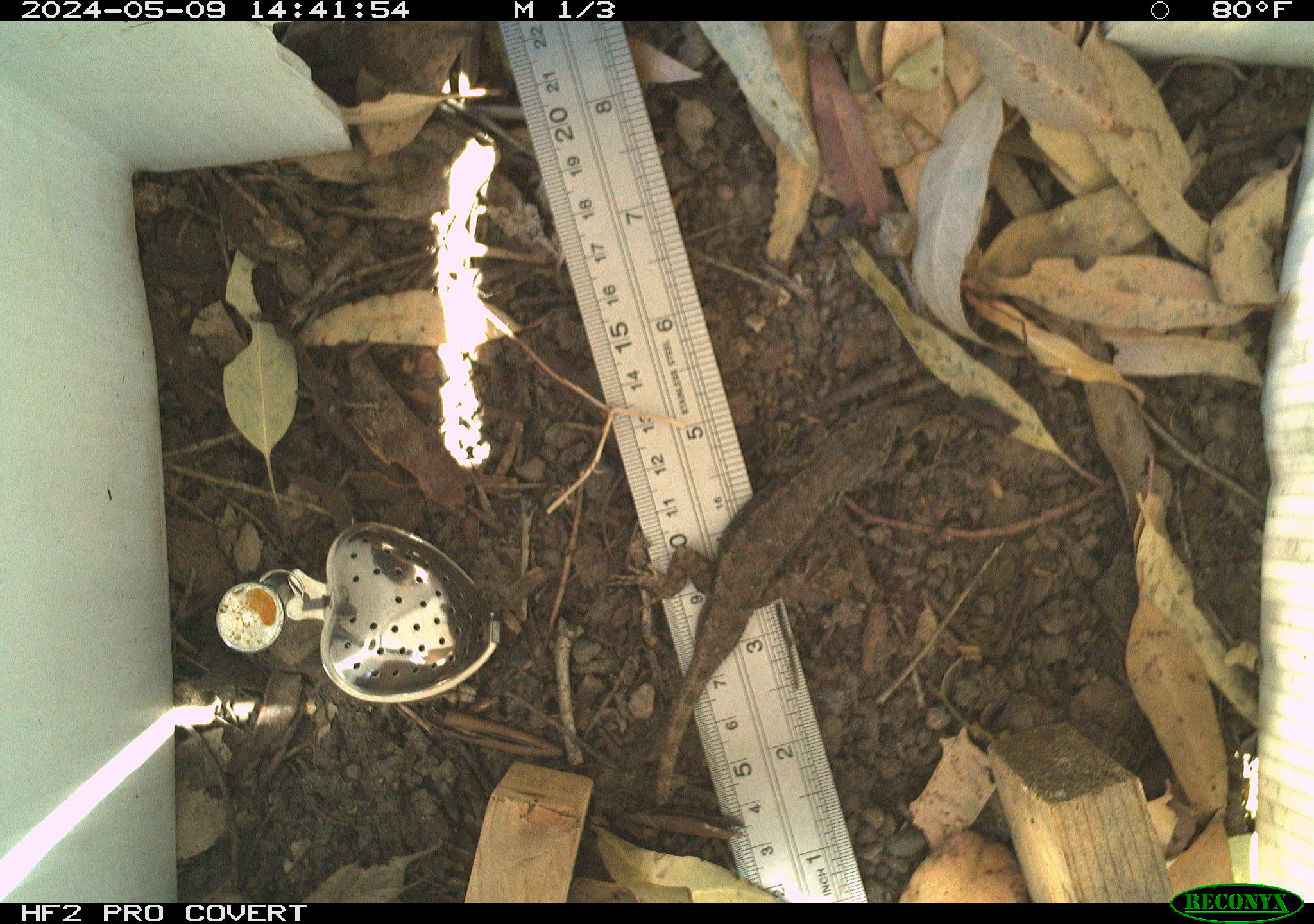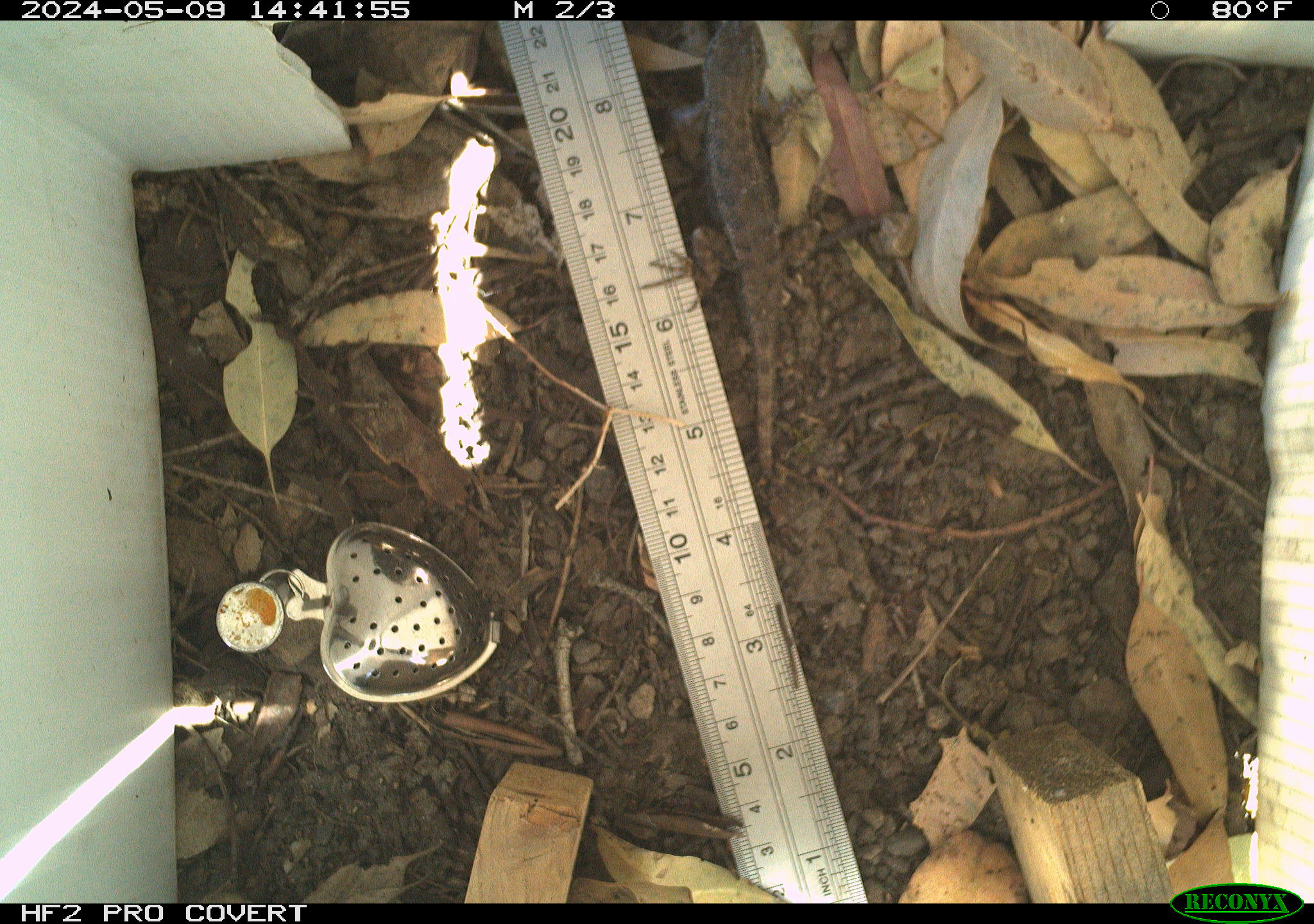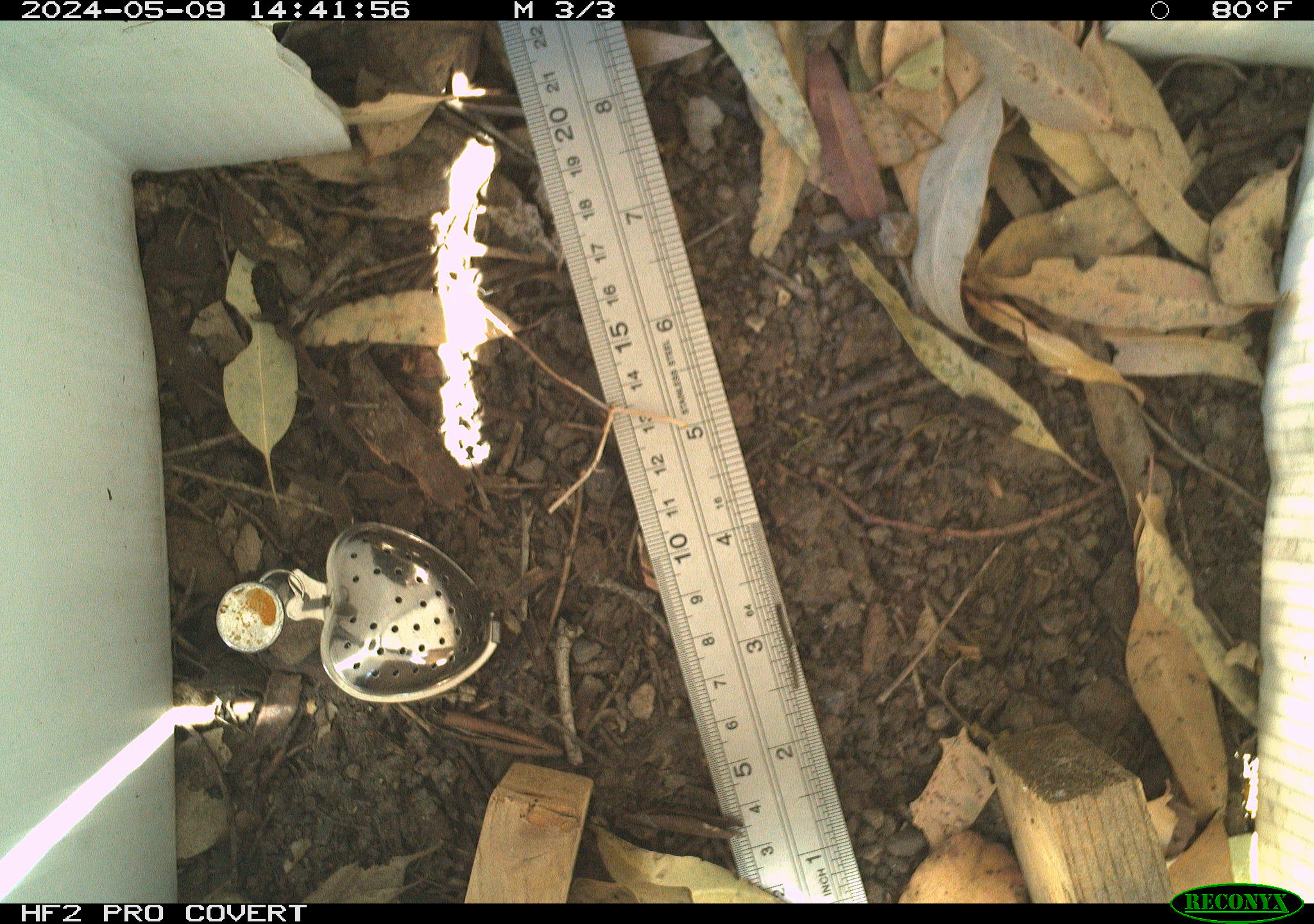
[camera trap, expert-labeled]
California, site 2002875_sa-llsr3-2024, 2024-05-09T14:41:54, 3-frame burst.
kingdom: Animalia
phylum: Chordata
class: Reptilia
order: Squamata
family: Phrynosomatidae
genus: Sceloporus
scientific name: Sceloporus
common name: spiny lizards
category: sceloporus species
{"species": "sceloporus species (spiny lizards) (Sceloporus)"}